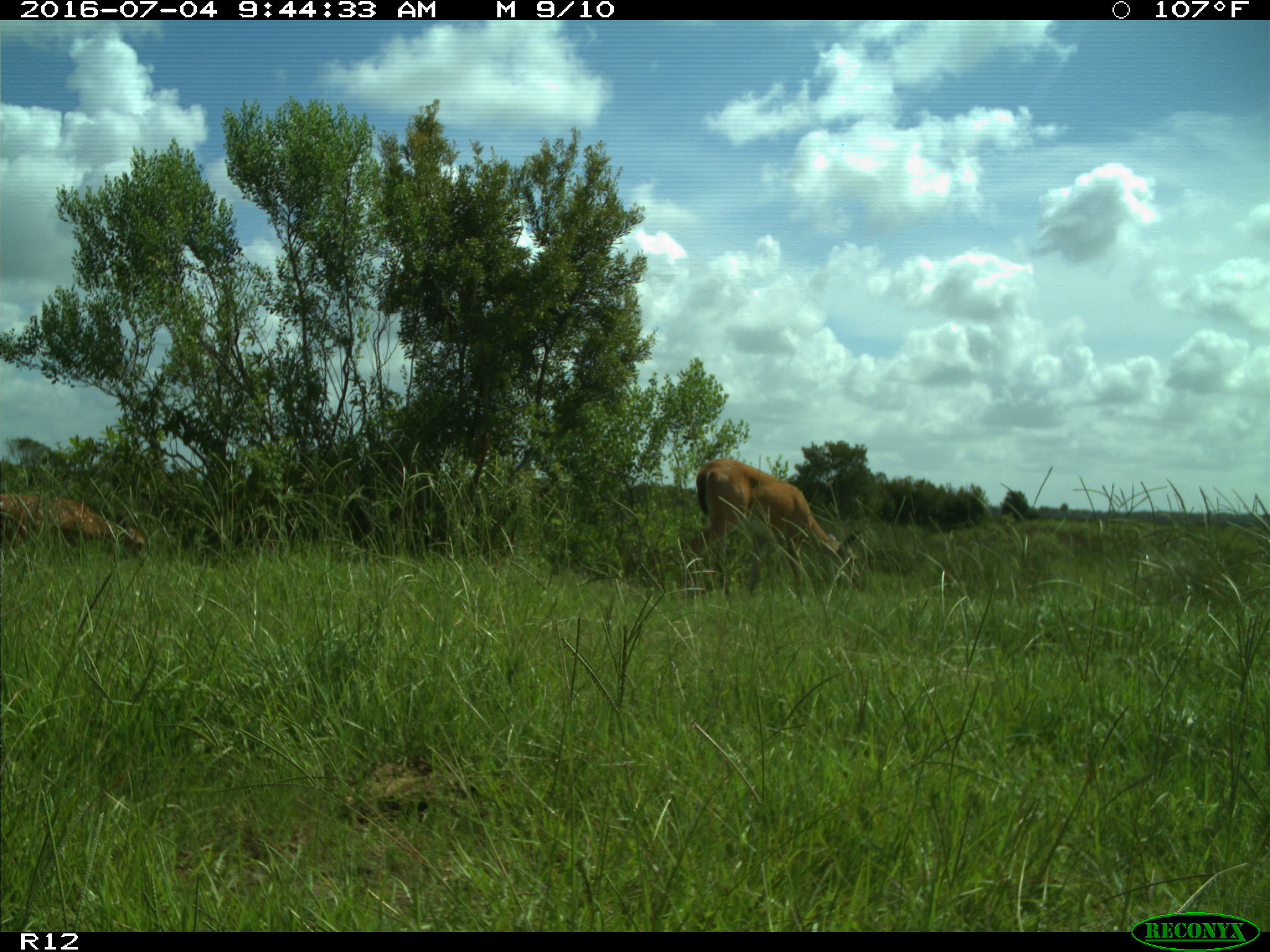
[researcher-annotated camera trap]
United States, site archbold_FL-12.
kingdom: Animalia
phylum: Chordata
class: Mammalia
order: Artiodactyla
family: Cervidae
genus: Odocoileus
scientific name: Odocoileus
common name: deer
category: unidentified deer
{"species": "unidentified deer (deer) (Odocoileus)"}